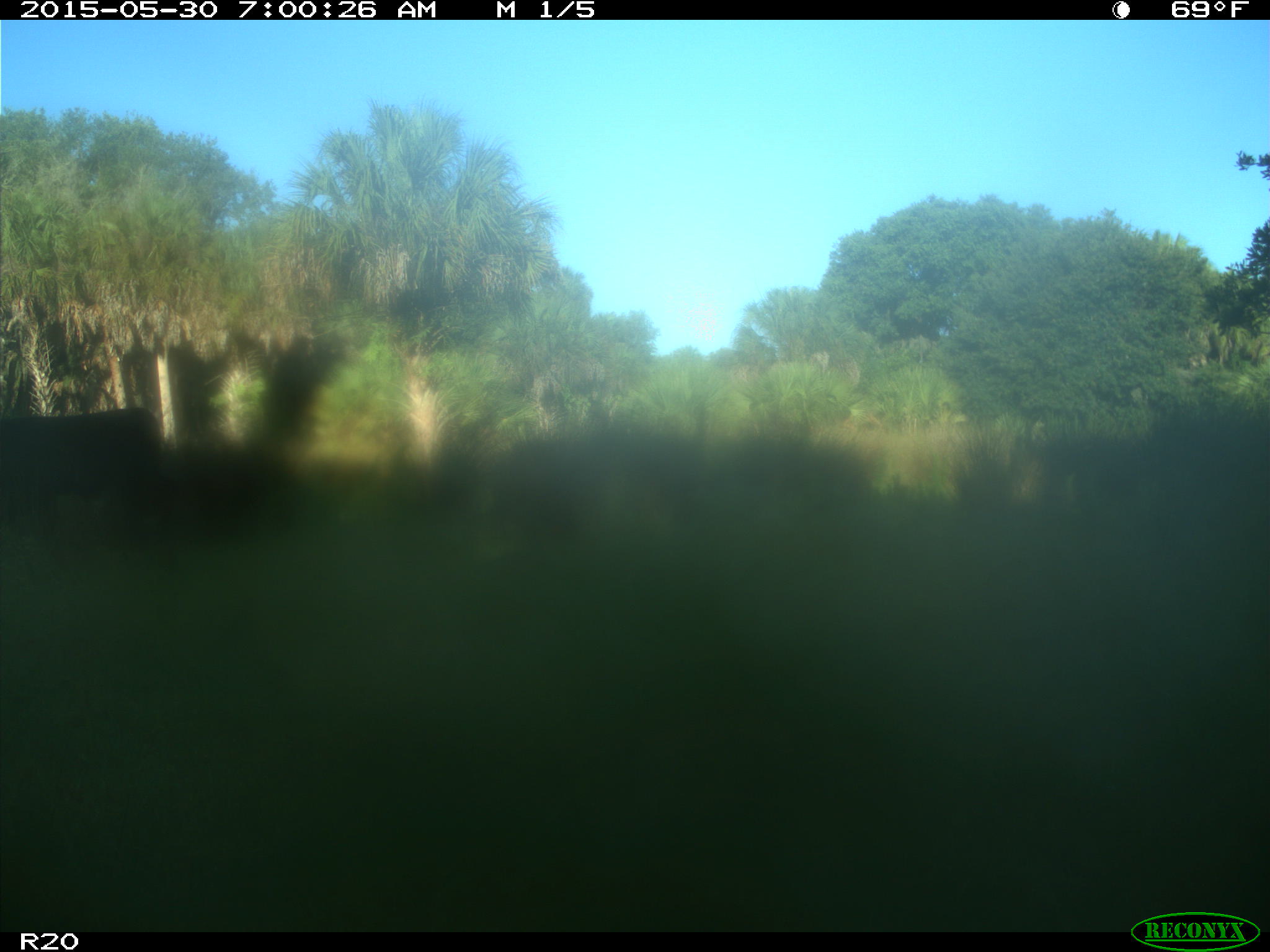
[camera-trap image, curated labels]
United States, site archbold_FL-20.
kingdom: Animalia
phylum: Chordata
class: Mammalia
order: Artiodactyla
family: Bovidae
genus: Bos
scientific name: Bos taurus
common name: domestic cow